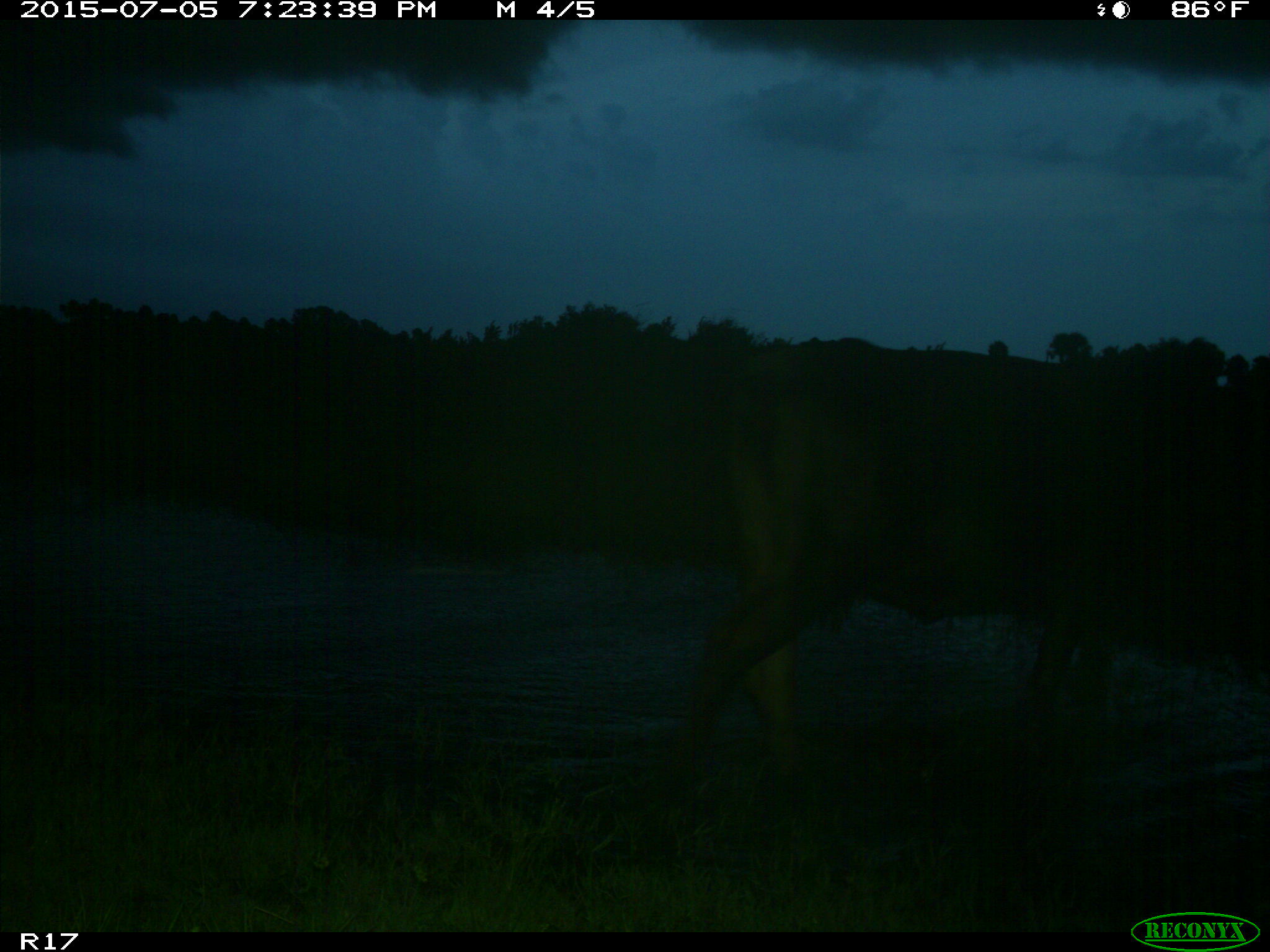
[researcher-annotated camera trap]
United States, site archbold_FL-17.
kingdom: Animalia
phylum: Chordata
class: Mammalia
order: Artiodactyla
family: Bovidae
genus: Bos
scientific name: Bos taurus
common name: domestic cow